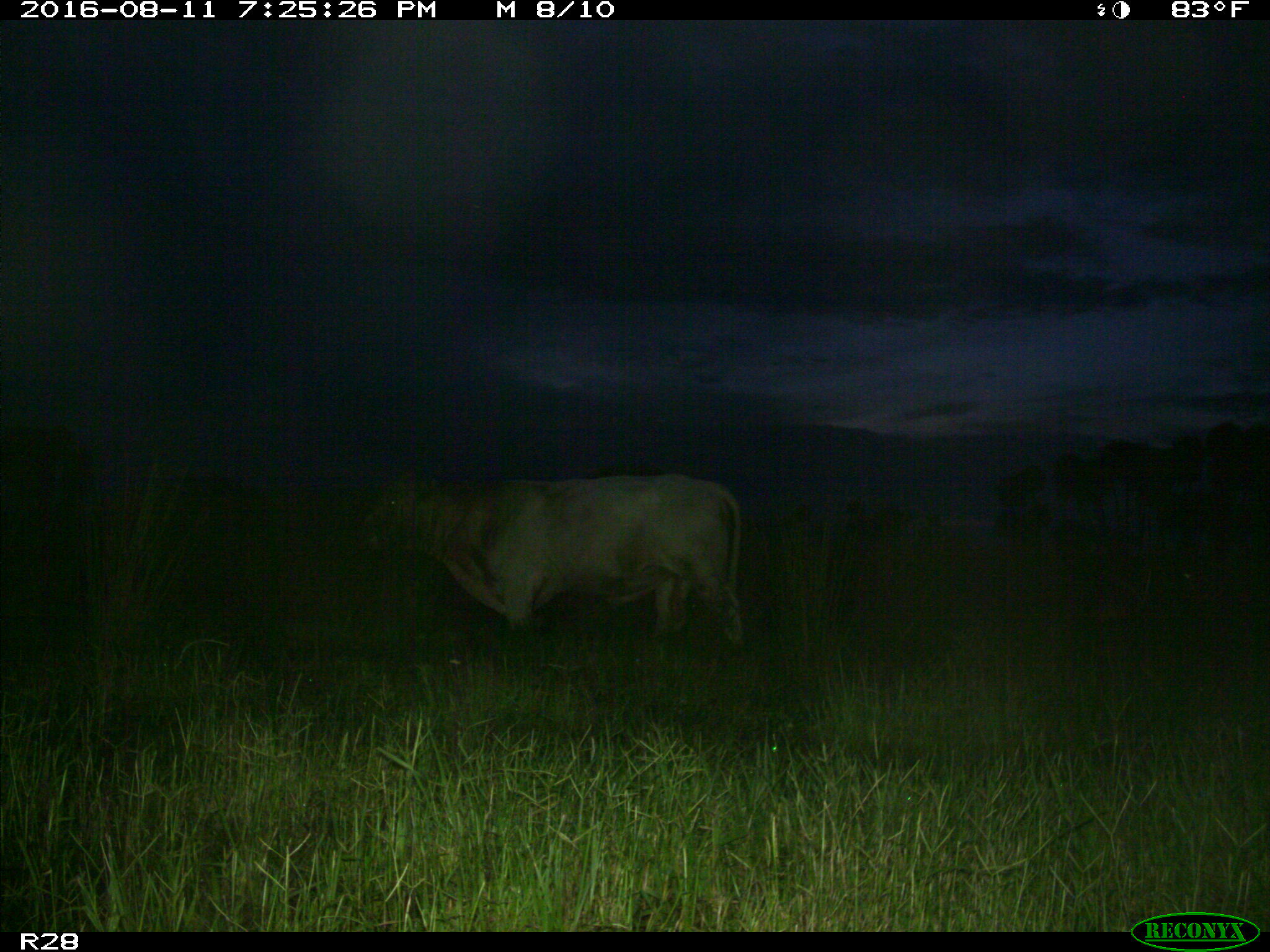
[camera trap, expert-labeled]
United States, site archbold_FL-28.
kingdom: Animalia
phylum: Chordata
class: Mammalia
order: Artiodactyla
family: Bovidae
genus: Bos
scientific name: Bos taurus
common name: domestic cow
Bos taurus (domestic cow).